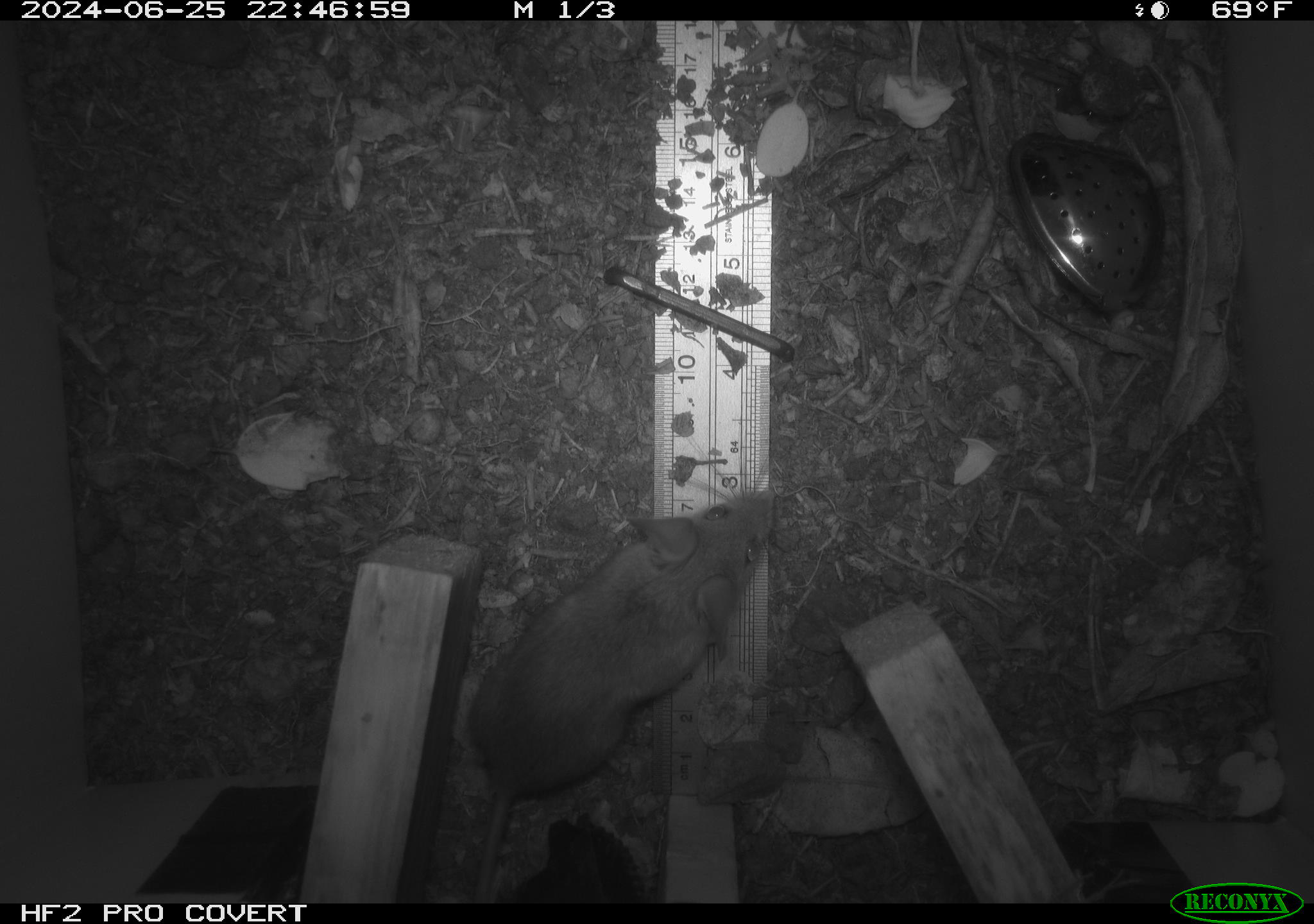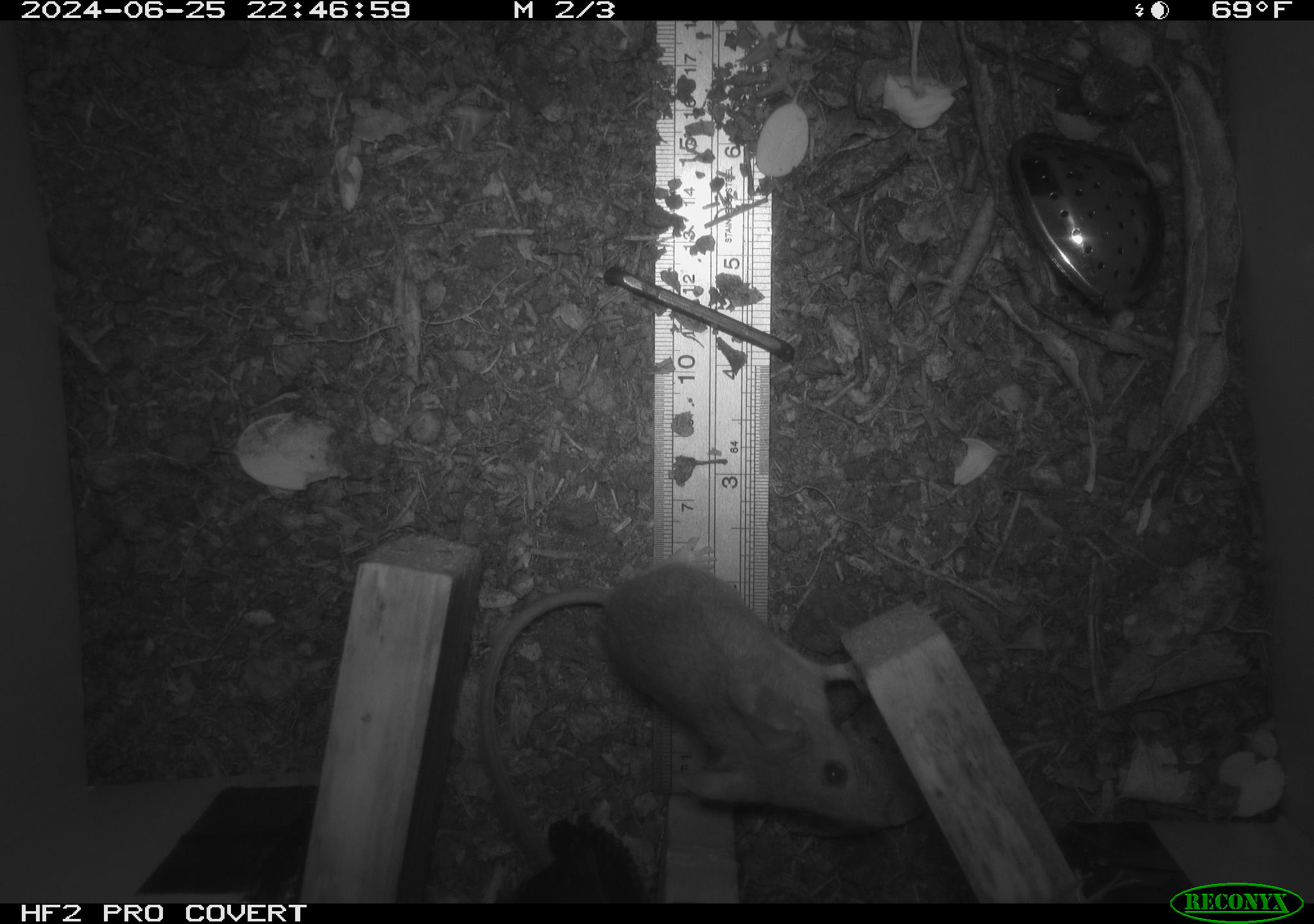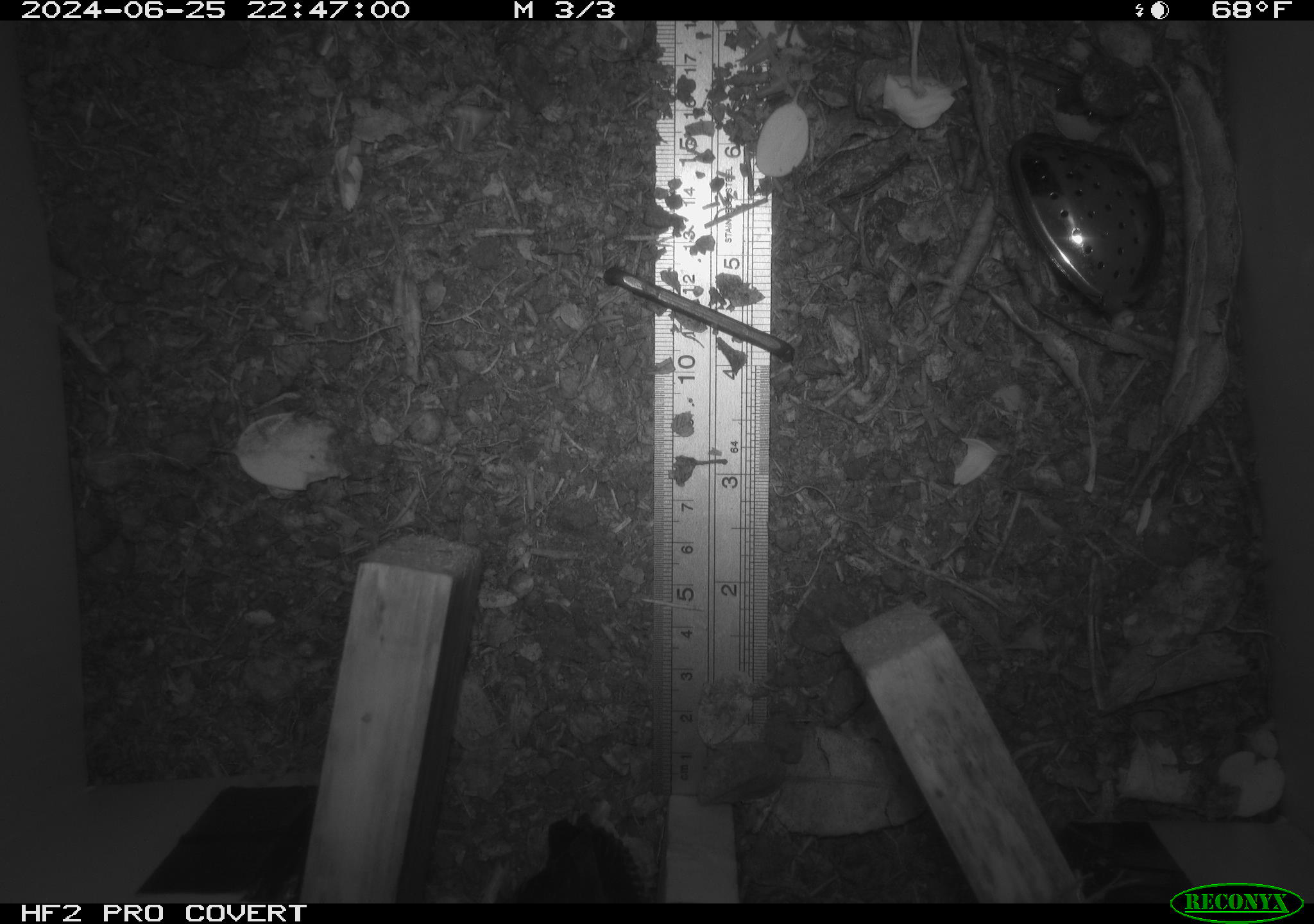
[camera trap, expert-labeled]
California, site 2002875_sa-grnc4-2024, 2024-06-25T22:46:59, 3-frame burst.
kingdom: Animalia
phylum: Chordata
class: Mammalia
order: Rodentia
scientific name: Rodentia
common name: rodent